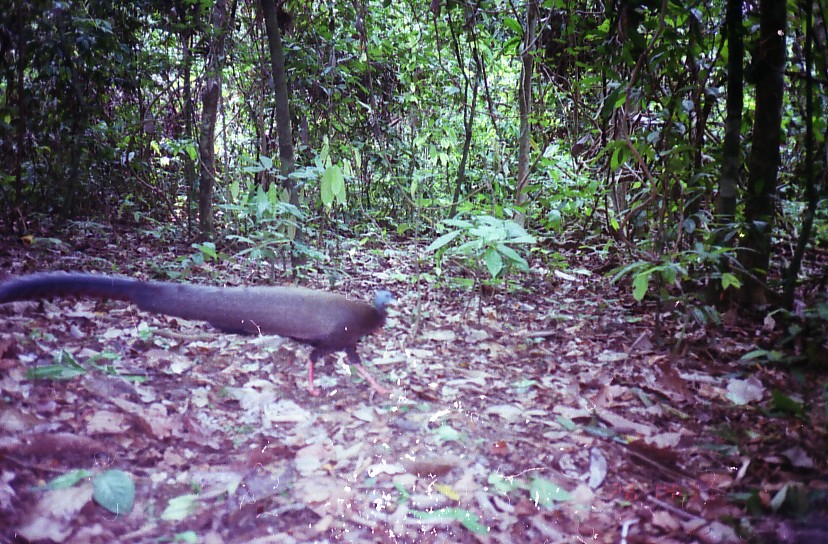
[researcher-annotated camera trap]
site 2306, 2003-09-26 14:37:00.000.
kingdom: Animalia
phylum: Chordata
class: Aves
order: Galliformes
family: Phasianidae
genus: Argusianus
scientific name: Argusianus argus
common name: great argus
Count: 1.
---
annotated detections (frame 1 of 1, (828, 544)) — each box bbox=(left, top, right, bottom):
argusianus argus: bbox=(0, 272, 398, 395)